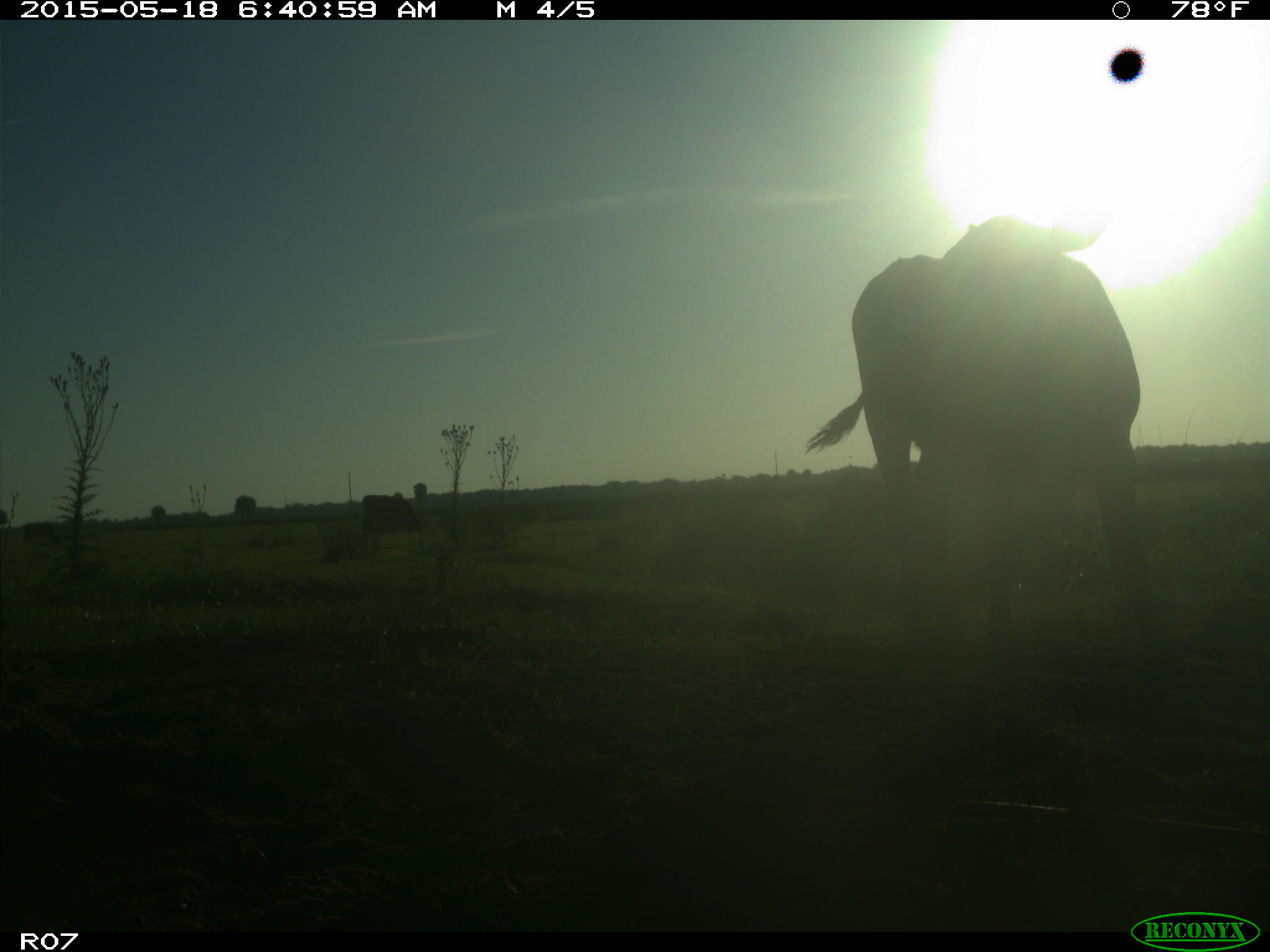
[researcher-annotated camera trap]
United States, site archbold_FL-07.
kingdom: Animalia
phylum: Chordata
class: Mammalia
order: Artiodactyla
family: Bovidae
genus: Bos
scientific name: Bos taurus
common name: domestic cow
Bos taurus (domestic cow).